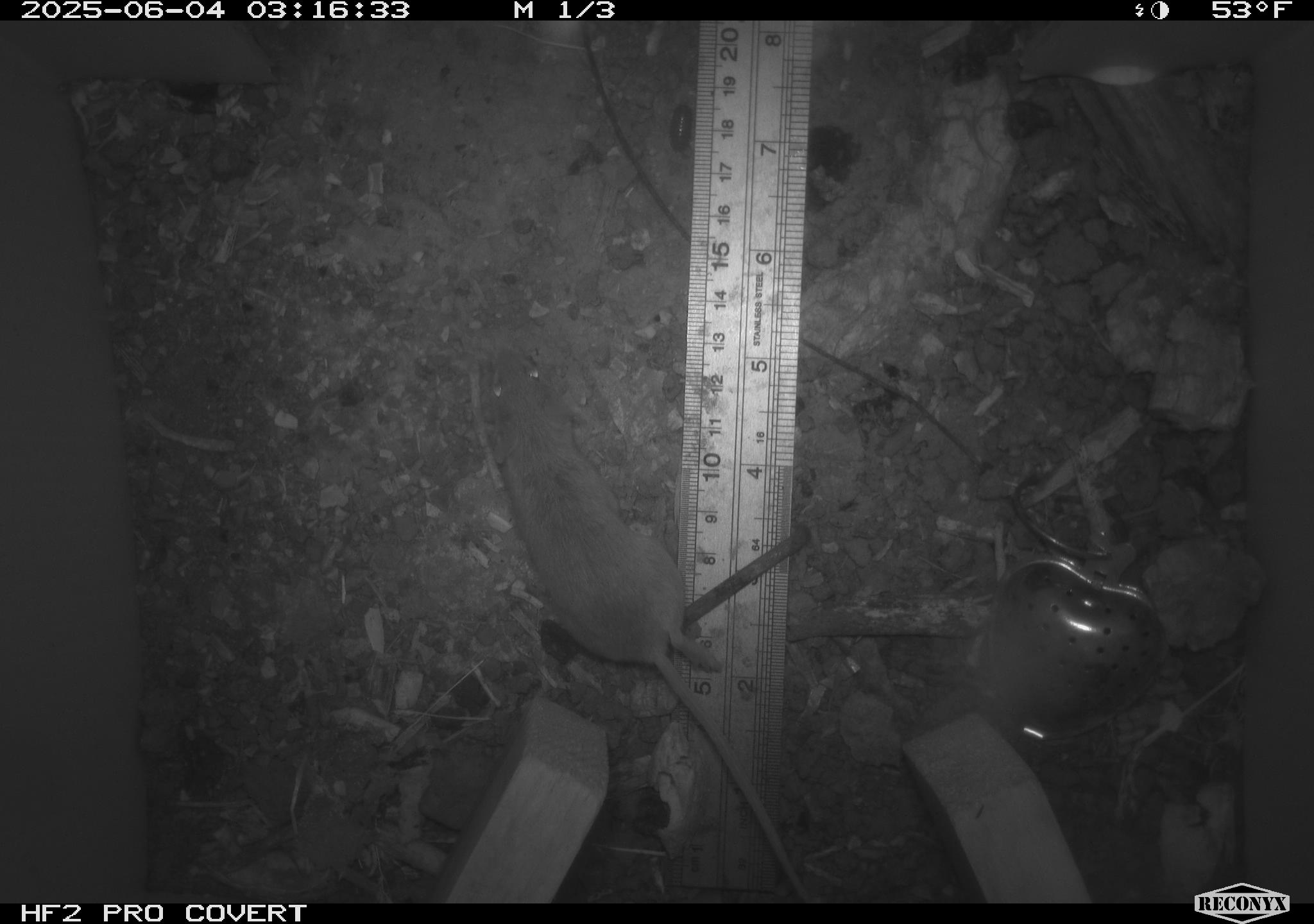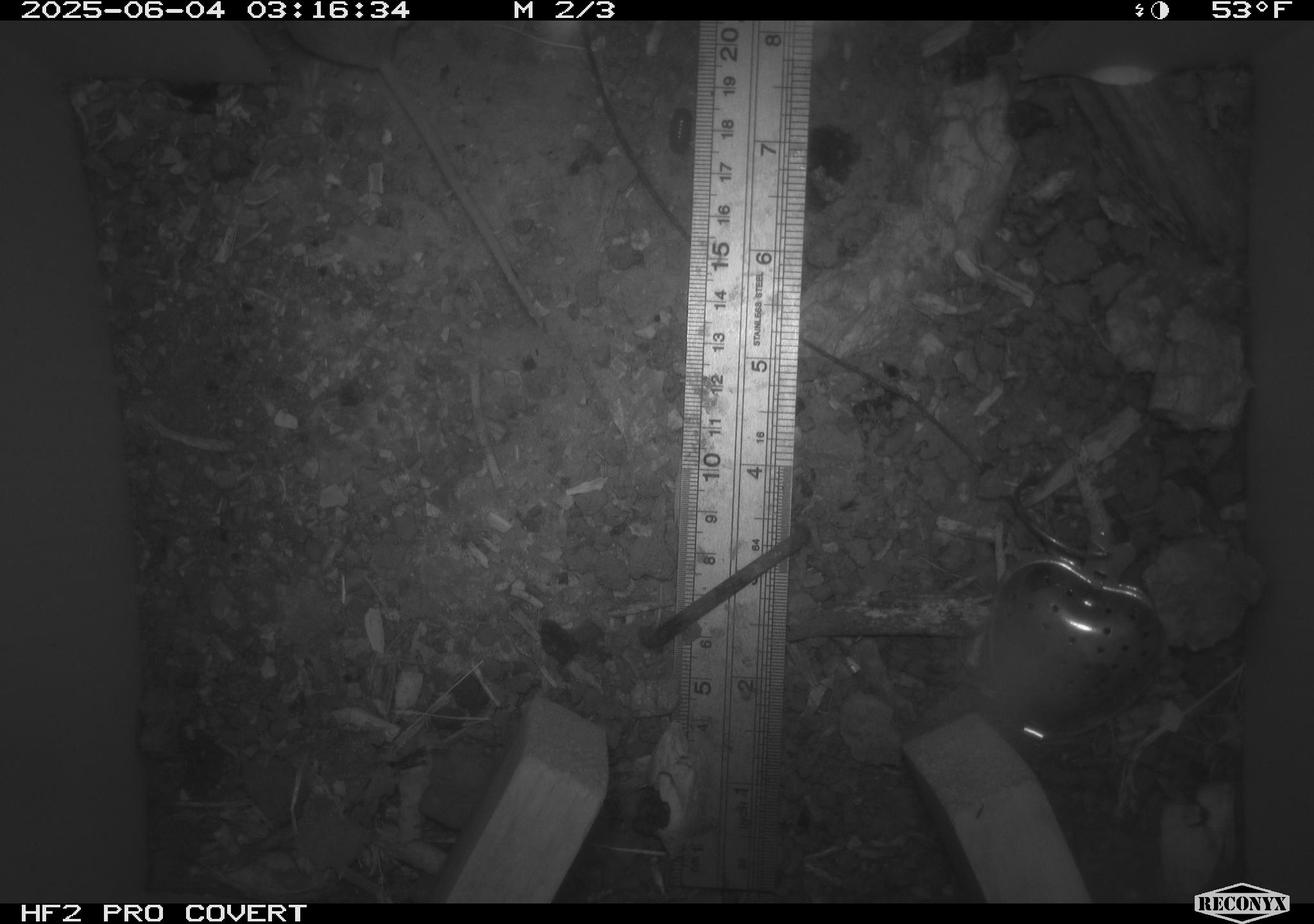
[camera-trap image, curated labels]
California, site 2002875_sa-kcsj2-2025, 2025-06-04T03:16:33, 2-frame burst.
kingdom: Animalia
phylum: Chordata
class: Mammalia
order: Rodentia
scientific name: Rodentia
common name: rodent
Rodent (Rodentia).